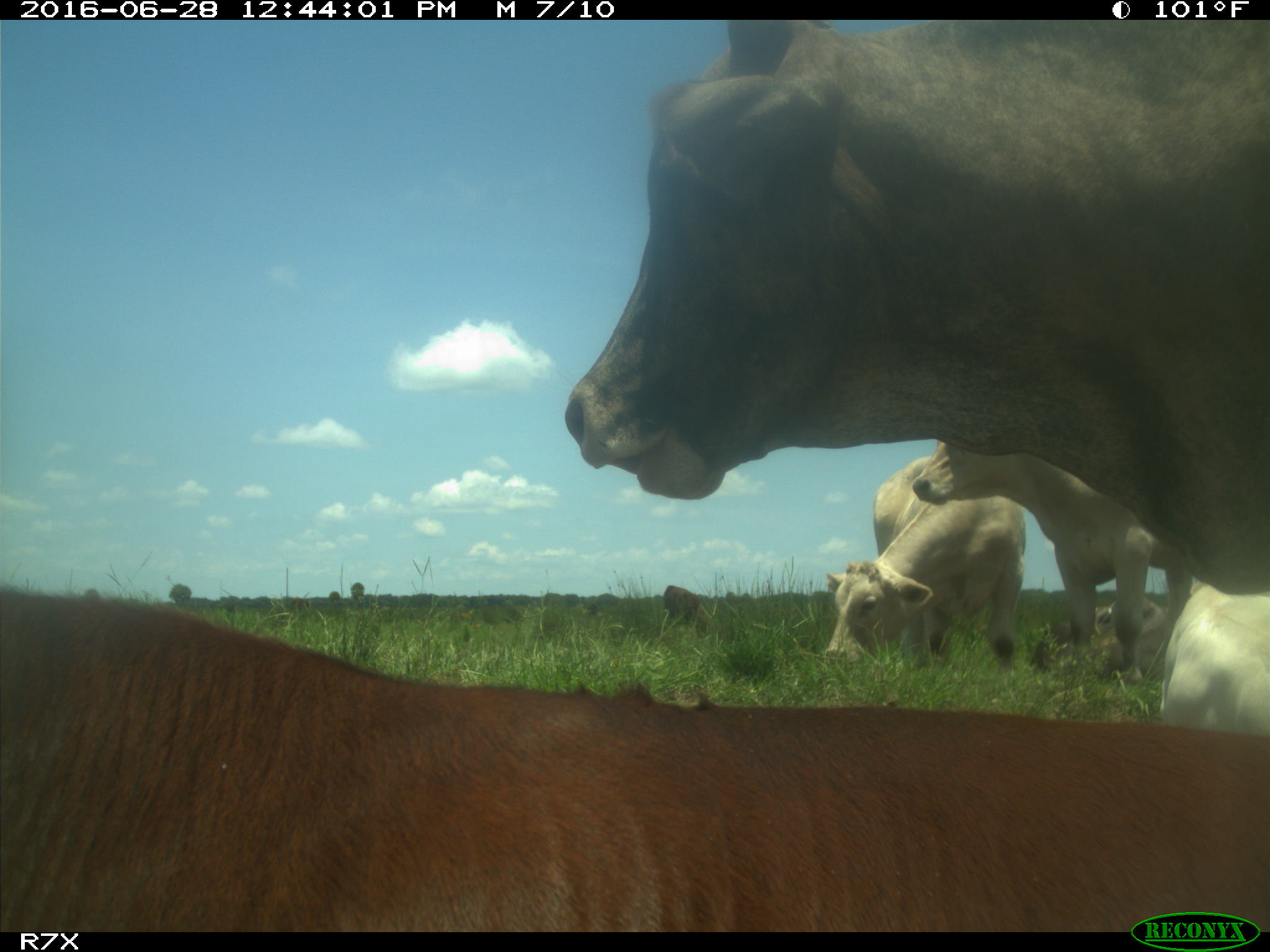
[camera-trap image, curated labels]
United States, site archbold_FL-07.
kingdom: Animalia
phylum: Chordata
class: Mammalia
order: Artiodactyla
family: Bovidae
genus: Bos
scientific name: Bos taurus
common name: domestic cow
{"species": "Bos taurus (domestic cow)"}